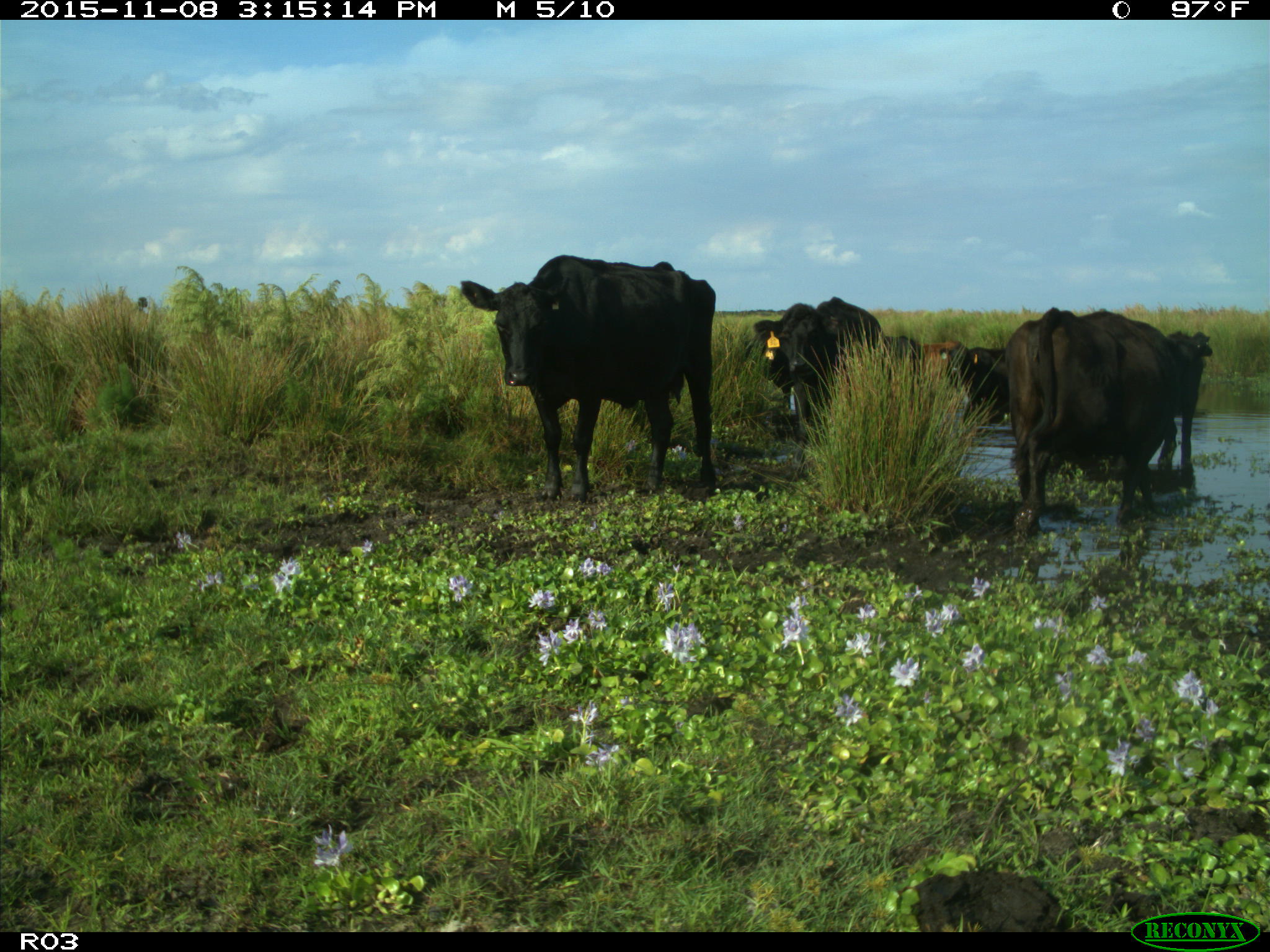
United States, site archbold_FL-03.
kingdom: Animalia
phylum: Chordata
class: Mammalia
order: Artiodactyla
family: Bovidae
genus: Bos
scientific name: Bos taurus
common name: domestic cow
Bos taurus (domestic cow).